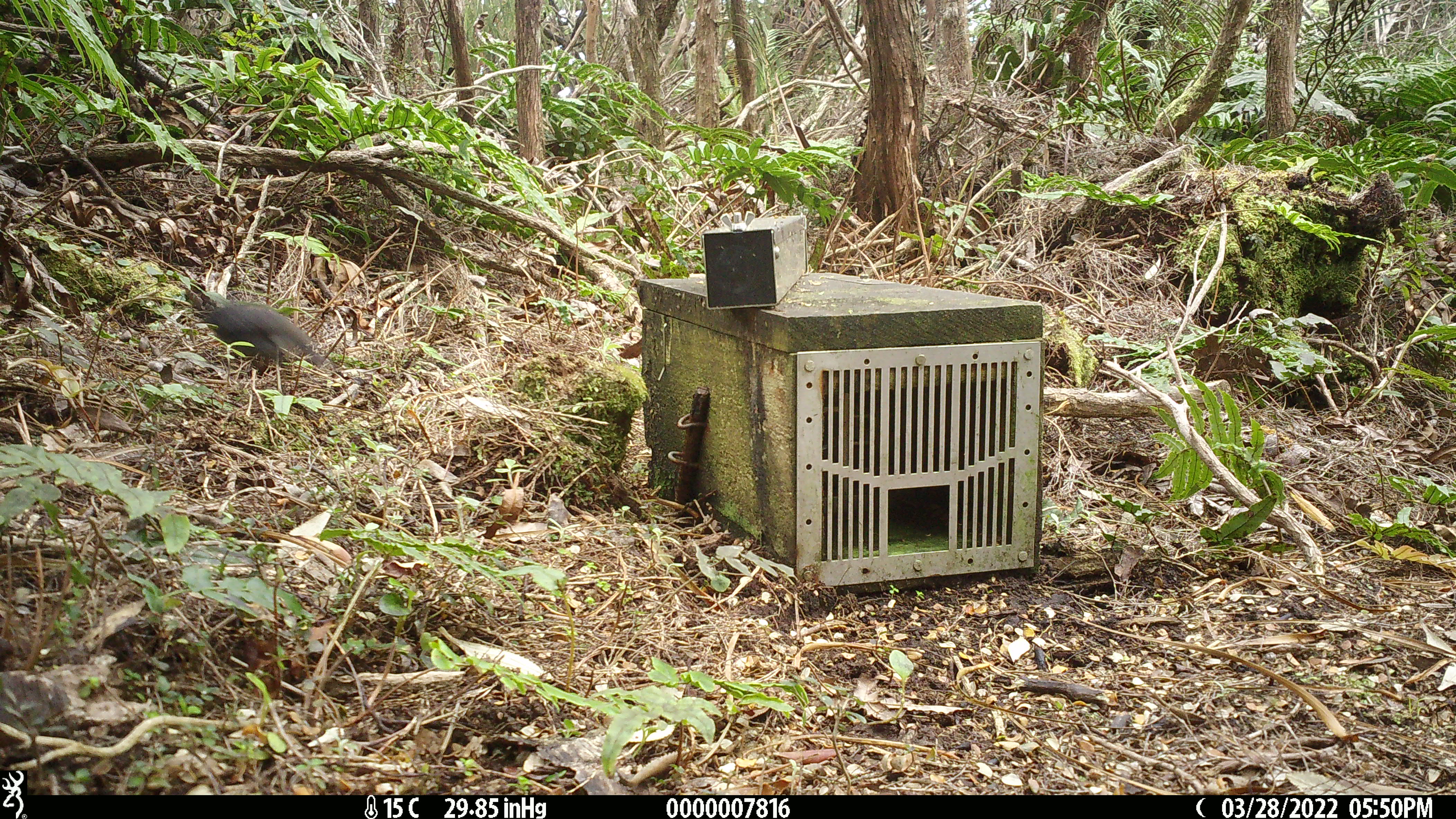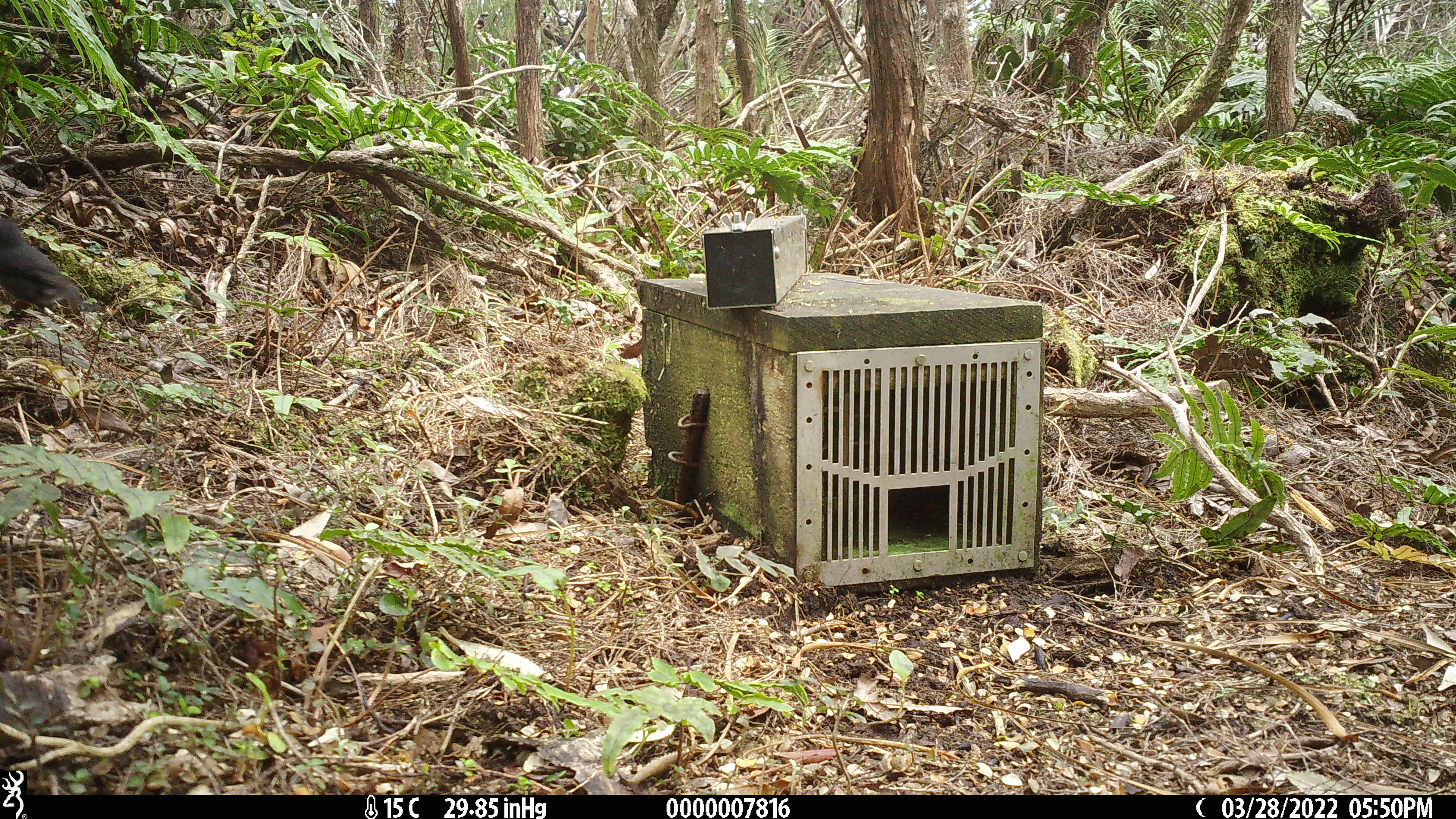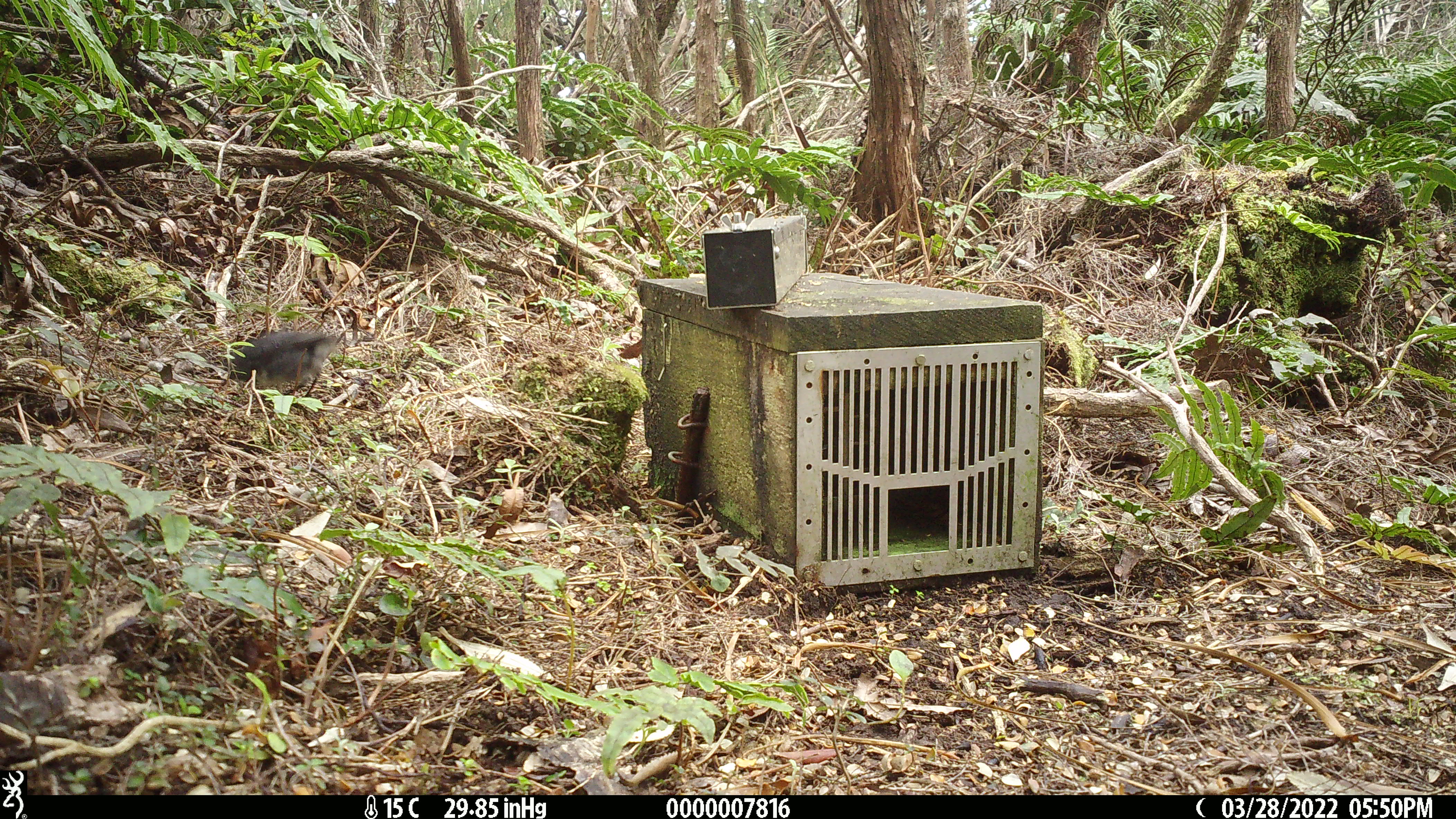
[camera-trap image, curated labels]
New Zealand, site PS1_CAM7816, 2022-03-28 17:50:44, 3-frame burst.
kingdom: Animalia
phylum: Chordata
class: Aves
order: Passeriformes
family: Petroicidae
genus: Petroica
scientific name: Petroica australis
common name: new zealand robin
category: robin